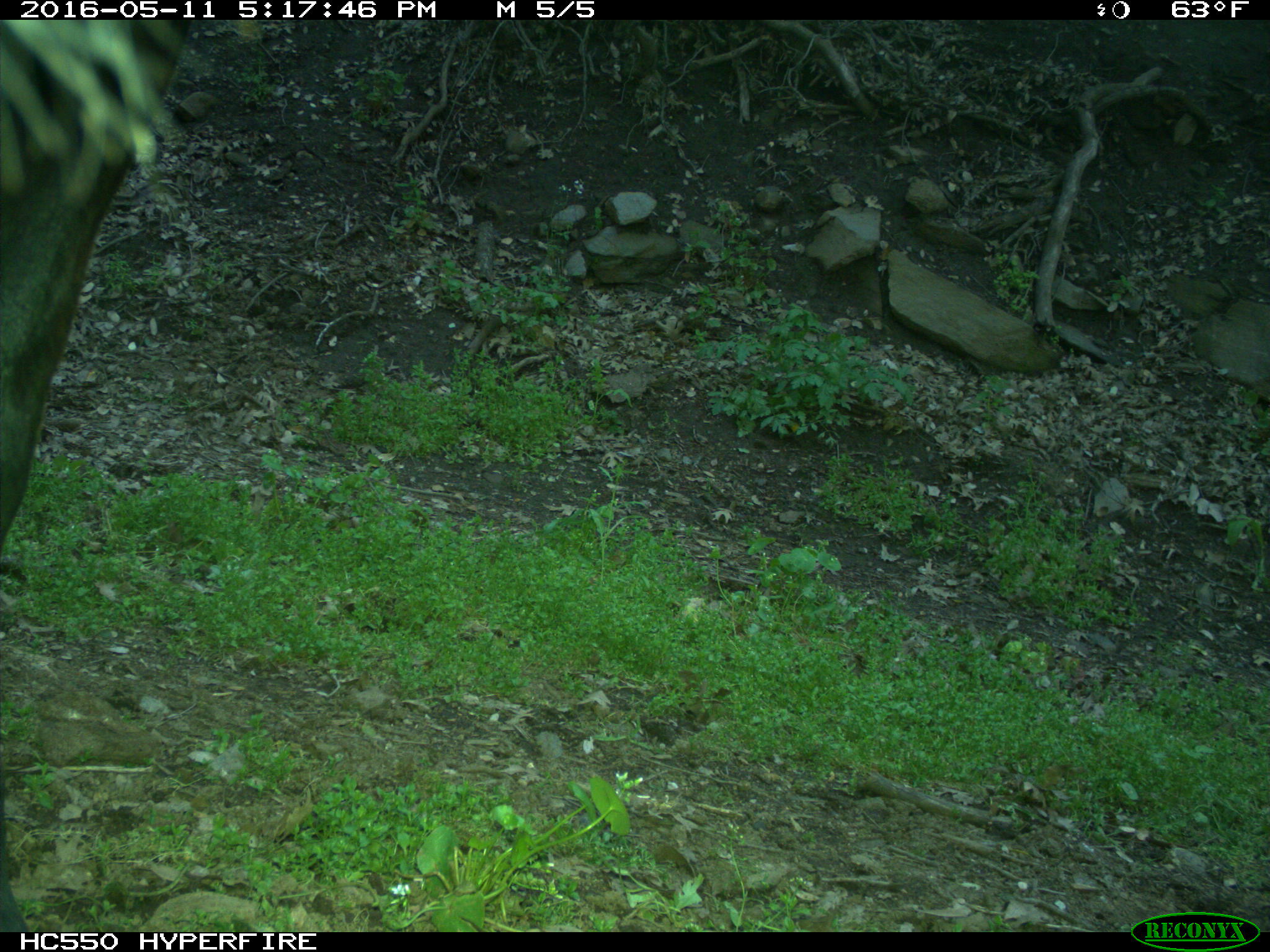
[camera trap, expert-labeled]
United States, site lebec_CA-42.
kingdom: Animalia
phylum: Chordata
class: Mammalia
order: Artiodactyla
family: Bovidae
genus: Bos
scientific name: Bos taurus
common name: domestic cow